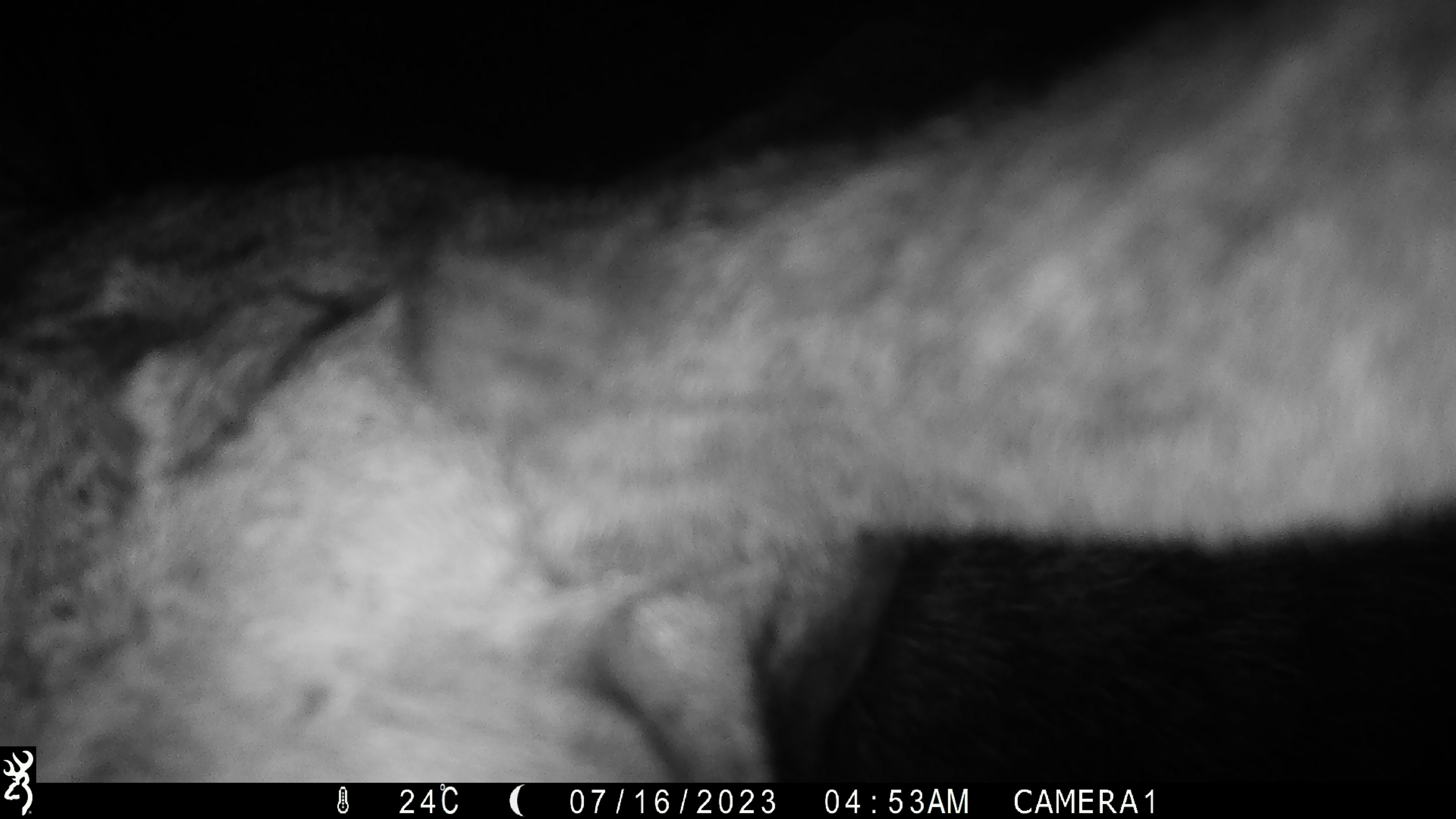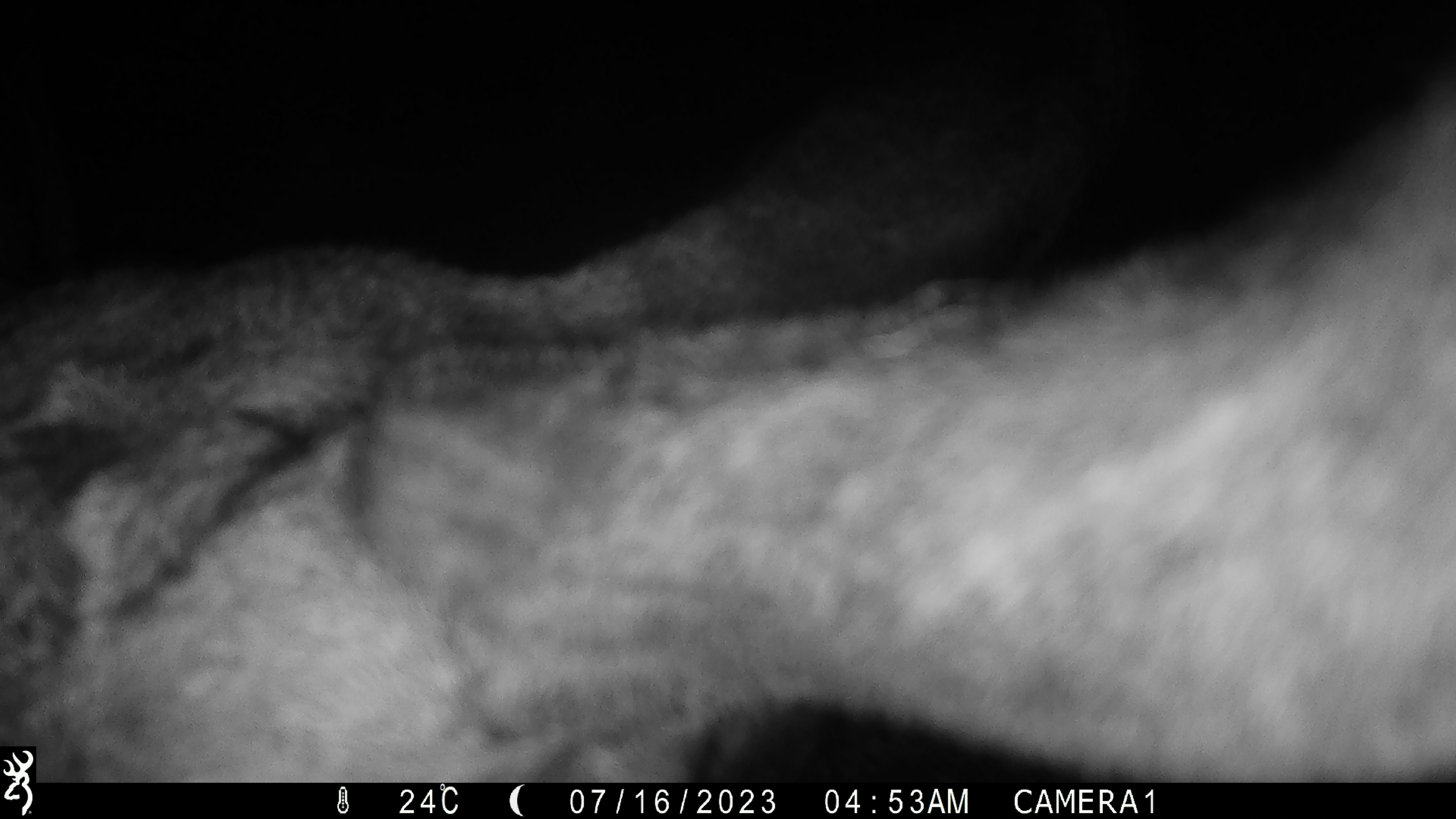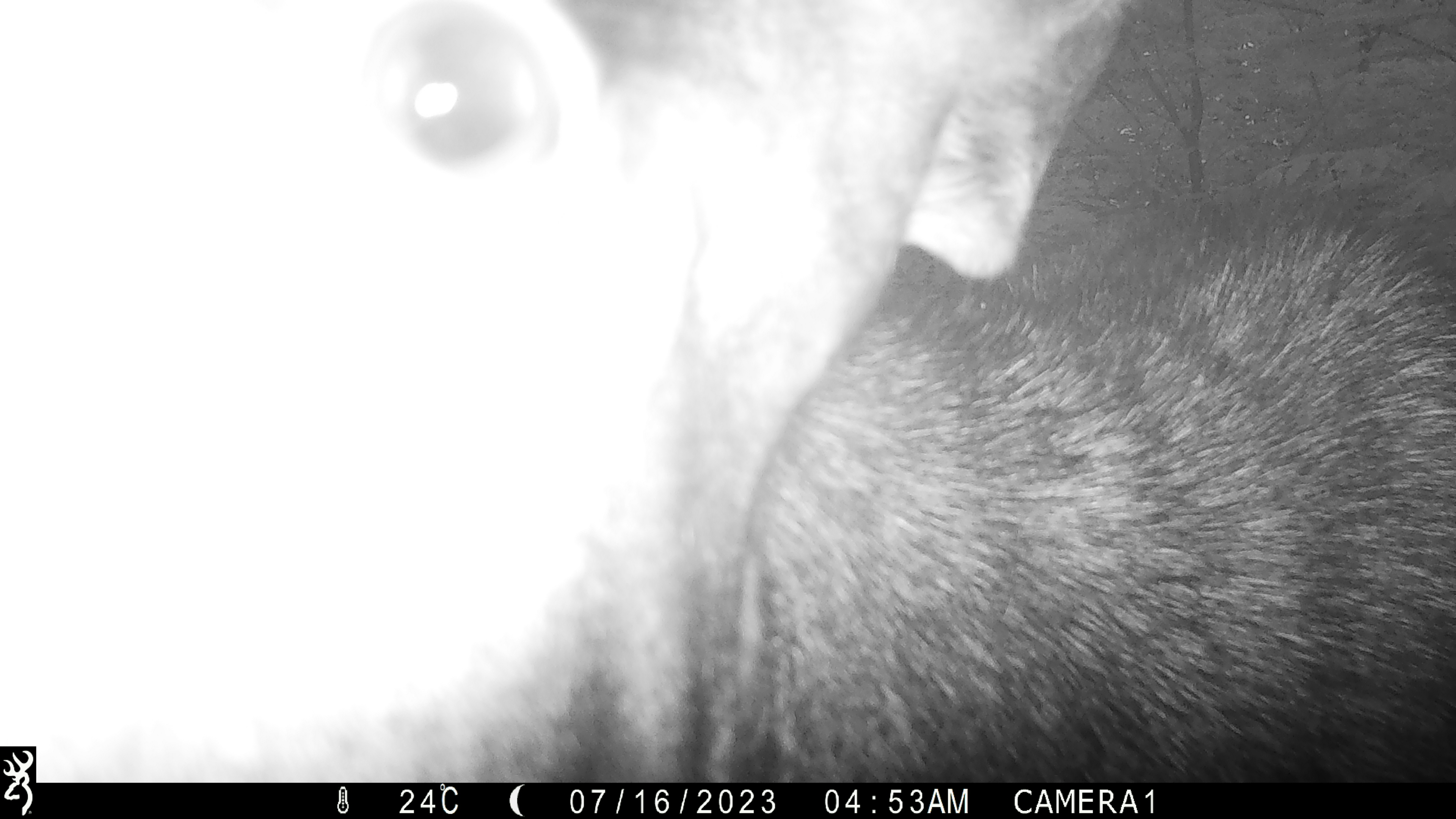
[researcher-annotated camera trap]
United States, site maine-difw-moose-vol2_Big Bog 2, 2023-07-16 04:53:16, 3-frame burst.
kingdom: Animalia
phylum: Chordata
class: Mammalia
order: Artiodactyla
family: Cervidae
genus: Alces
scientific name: Alces alces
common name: moose